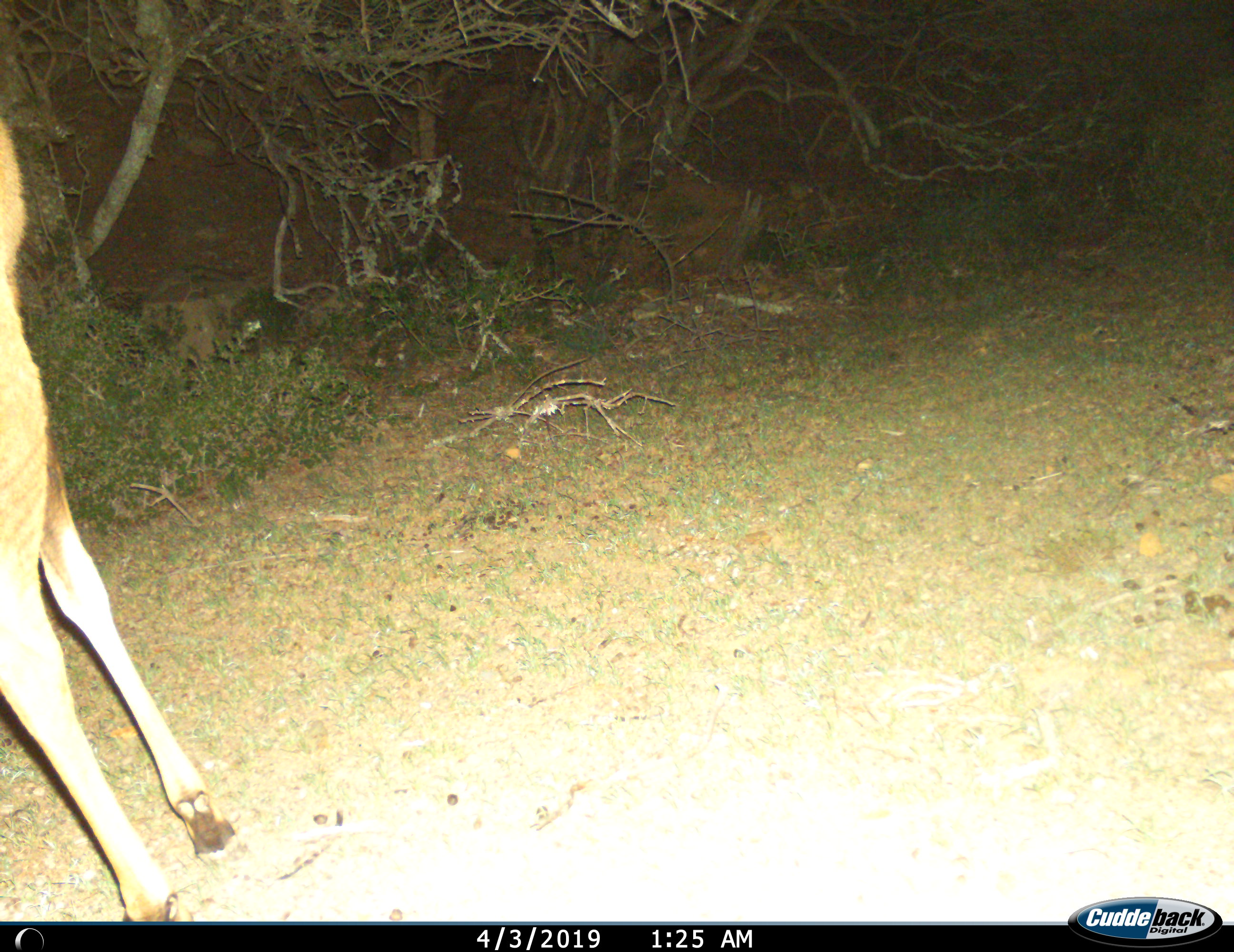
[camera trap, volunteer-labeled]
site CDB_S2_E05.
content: unidentified animal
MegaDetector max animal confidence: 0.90